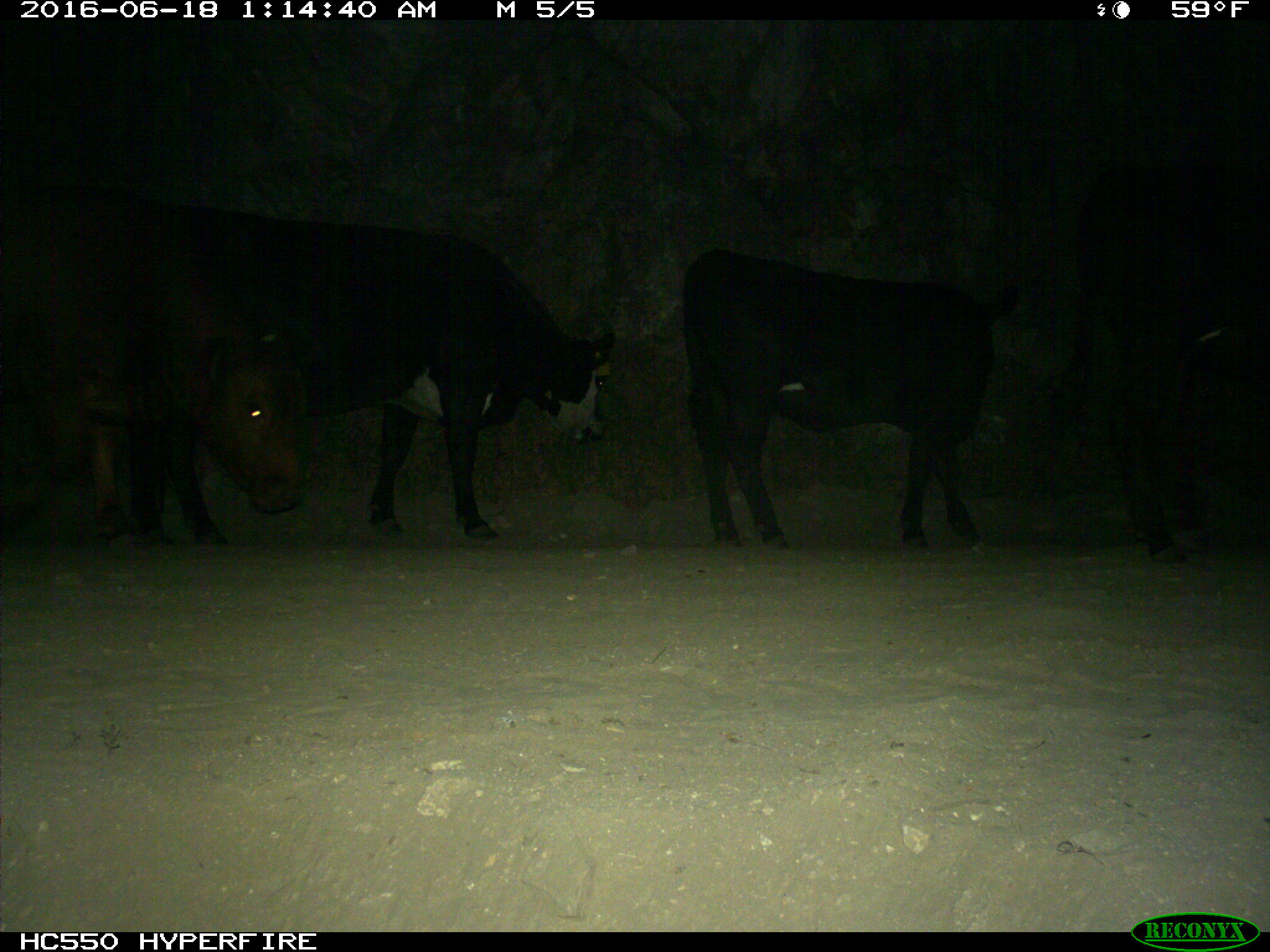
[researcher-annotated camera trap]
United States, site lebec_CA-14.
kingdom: Animalia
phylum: Chordata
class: Mammalia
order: Artiodactyla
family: Bovidae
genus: Bos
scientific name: Bos taurus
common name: domestic cow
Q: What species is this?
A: Bos taurus (domestic cow).